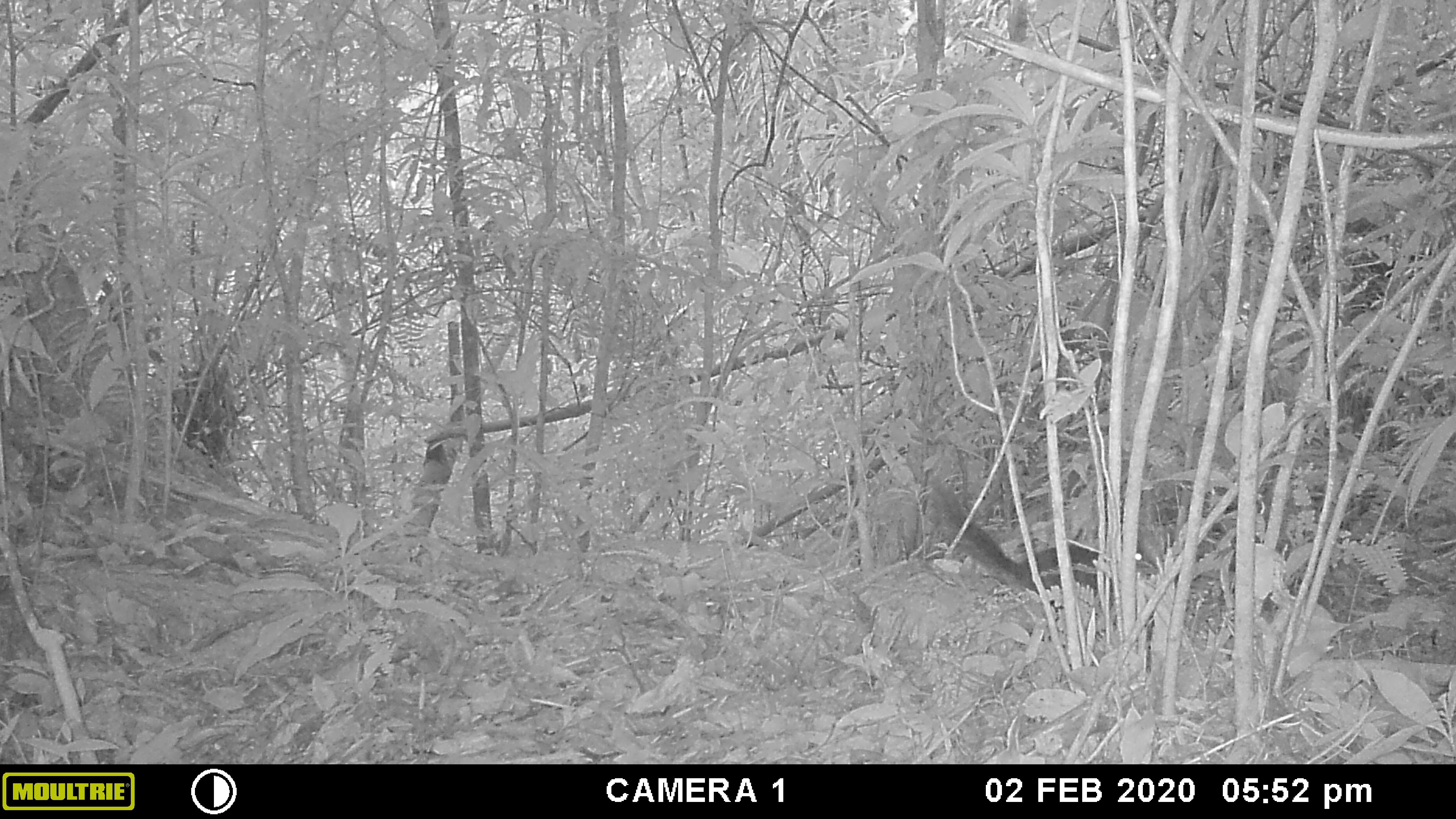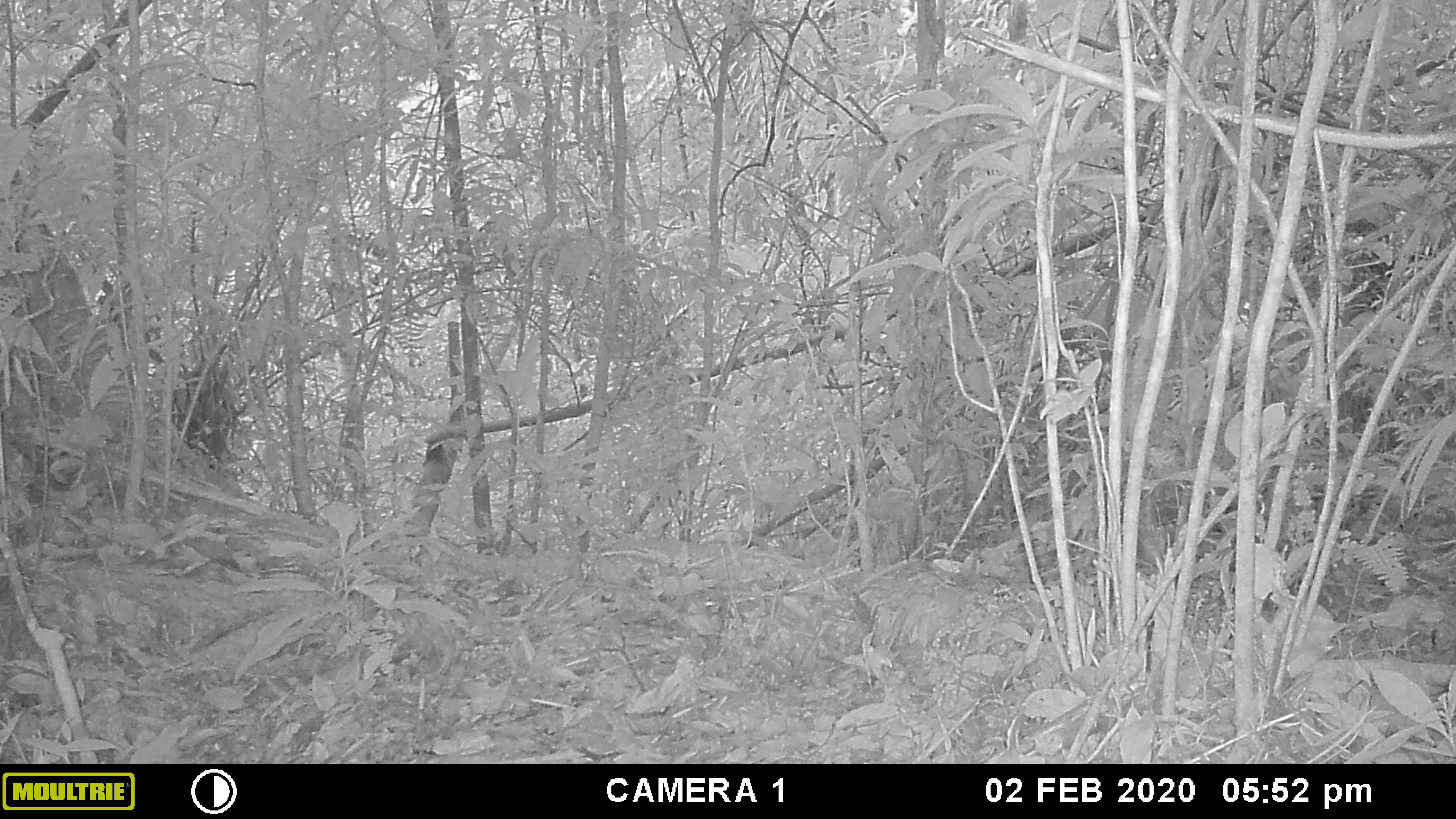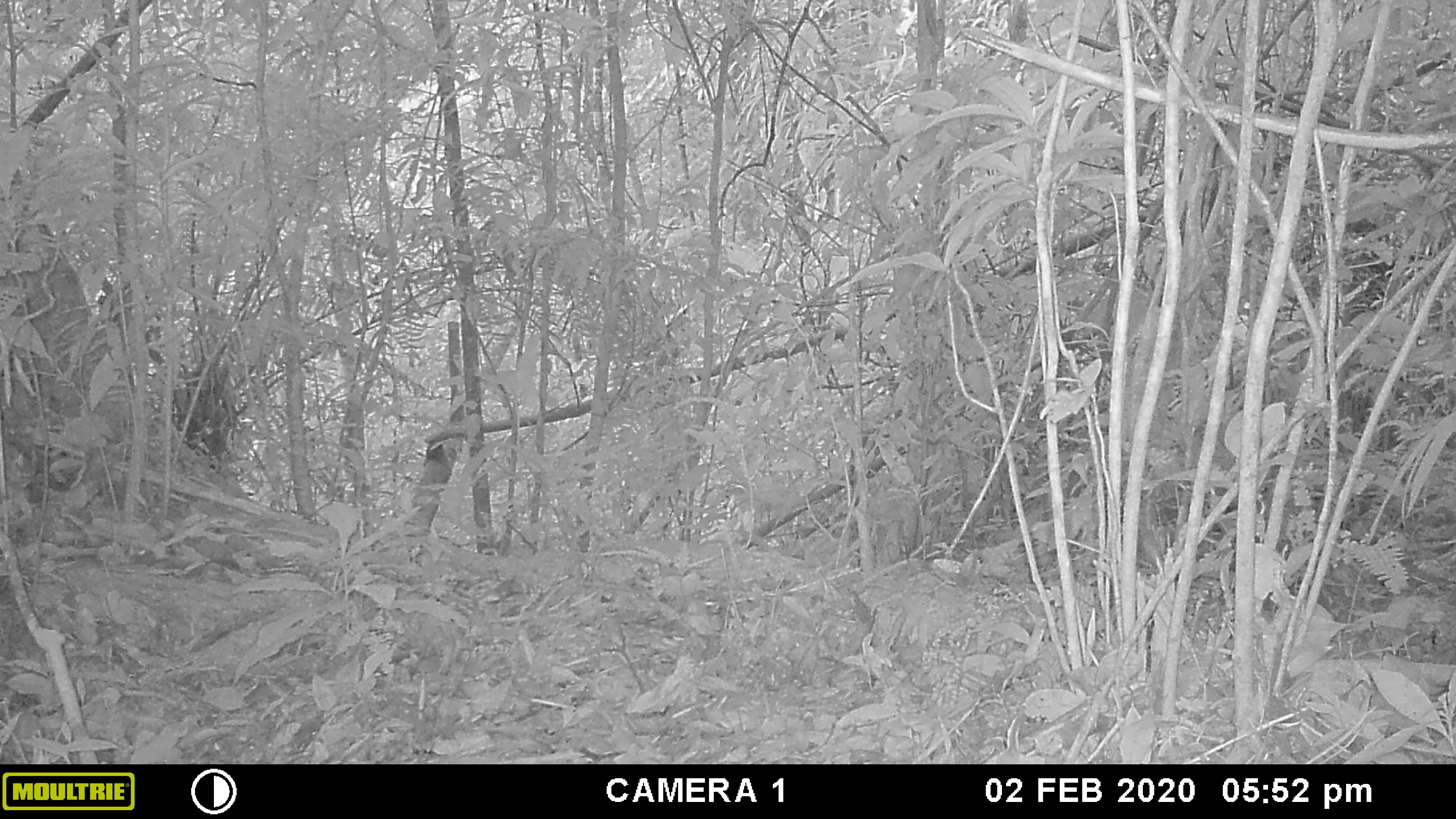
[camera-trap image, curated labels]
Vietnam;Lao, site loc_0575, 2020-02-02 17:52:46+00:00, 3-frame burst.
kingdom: Animalia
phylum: Chordata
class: Mammalia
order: Rodentia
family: Sciuridae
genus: Dremomys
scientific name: Dremomys rufigenis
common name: red-cheeked squirrel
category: red cheeked squirrel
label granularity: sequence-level